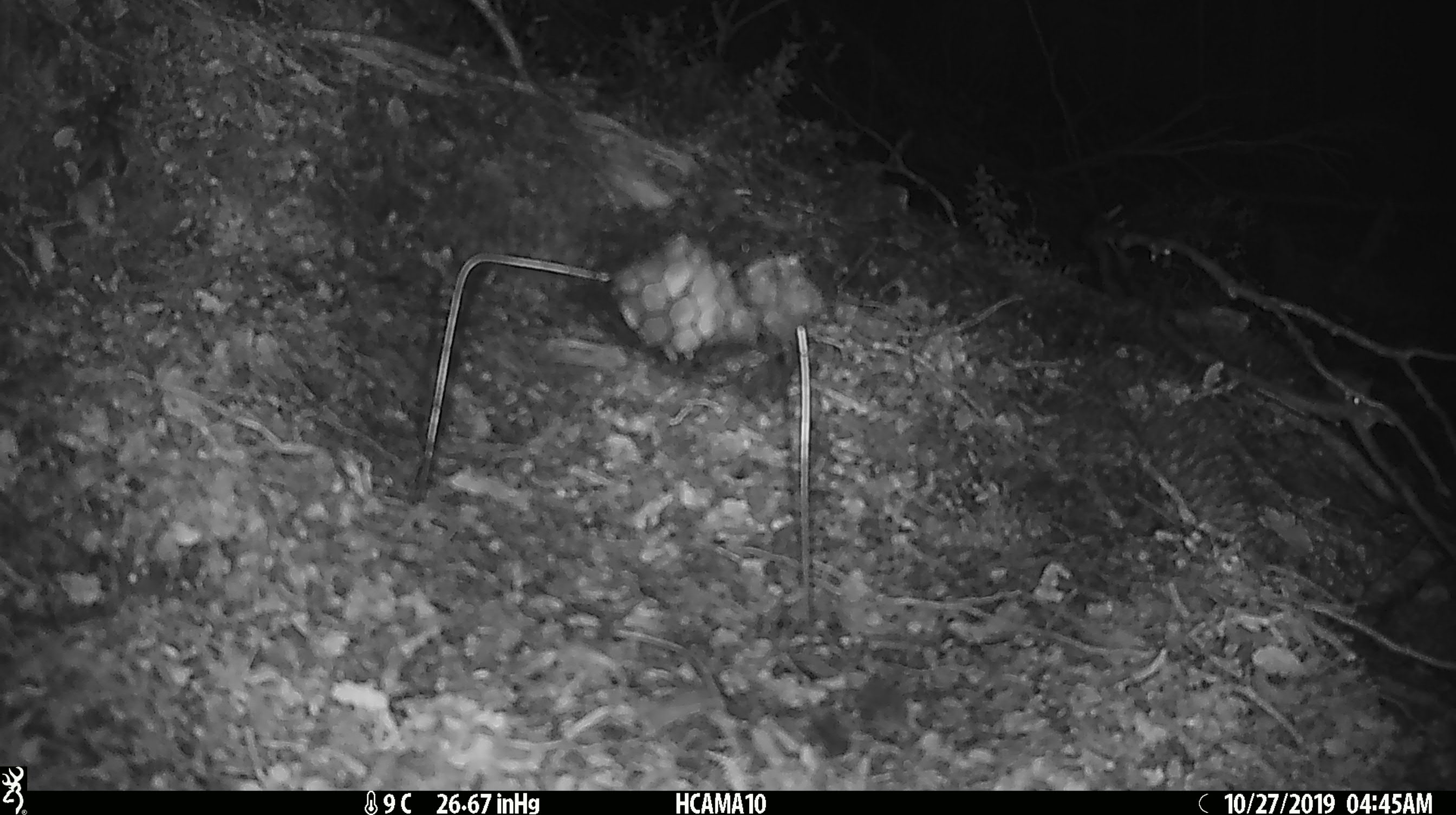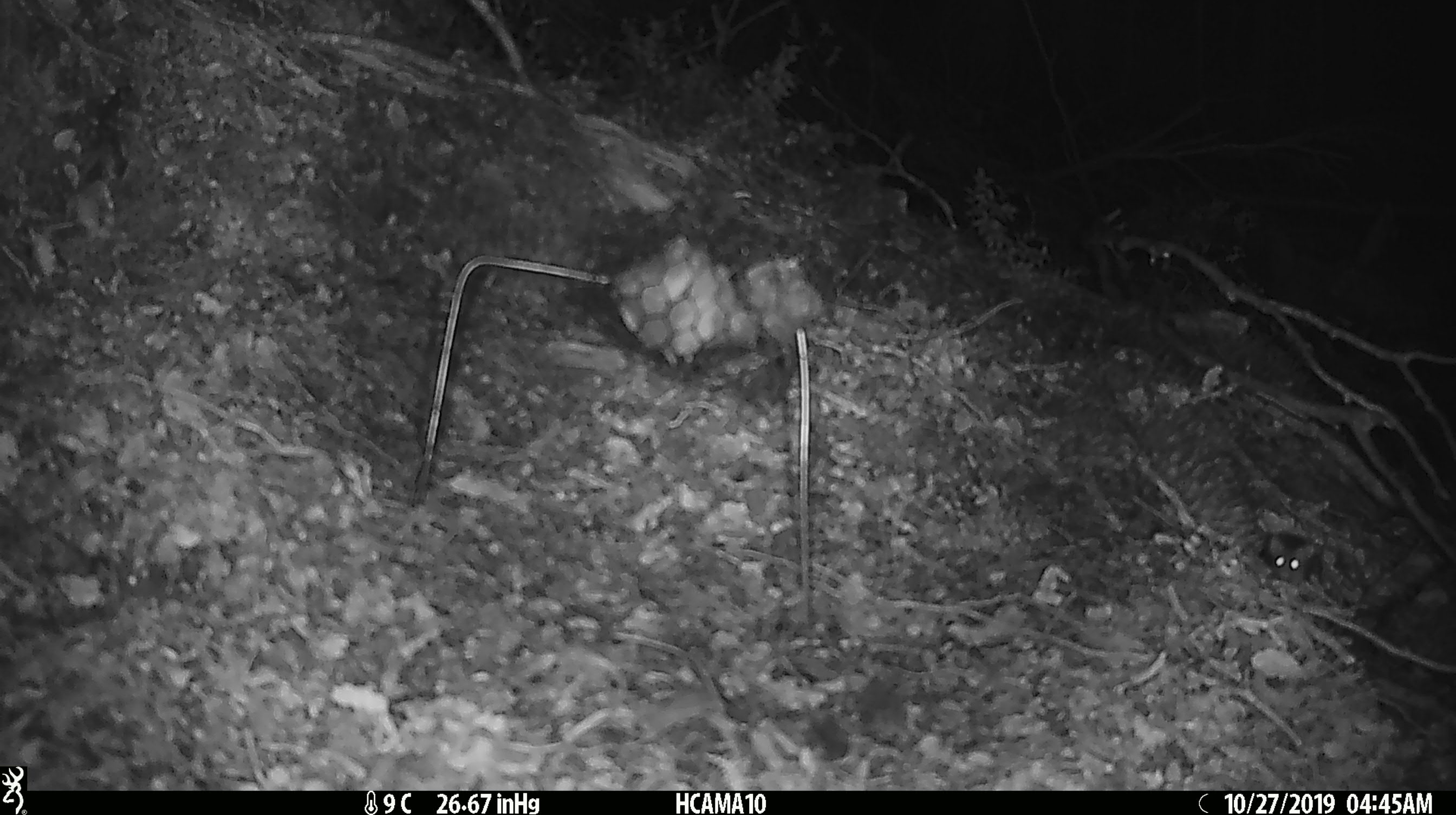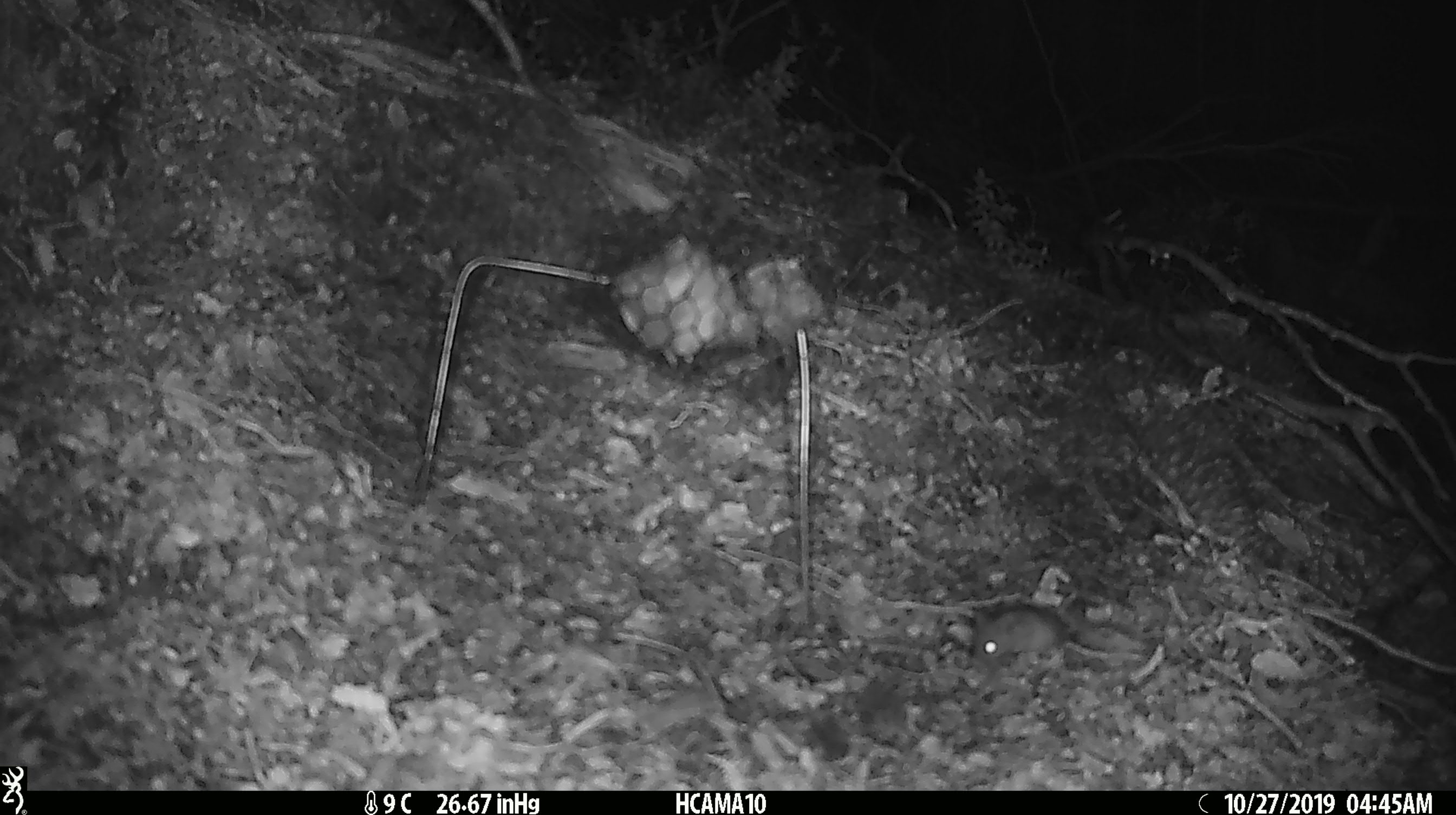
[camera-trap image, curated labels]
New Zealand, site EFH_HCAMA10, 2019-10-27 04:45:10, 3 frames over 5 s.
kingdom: Animalia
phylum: Chordata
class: Mammalia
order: Rodentia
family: Muridae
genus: Mus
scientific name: Mus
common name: mouse